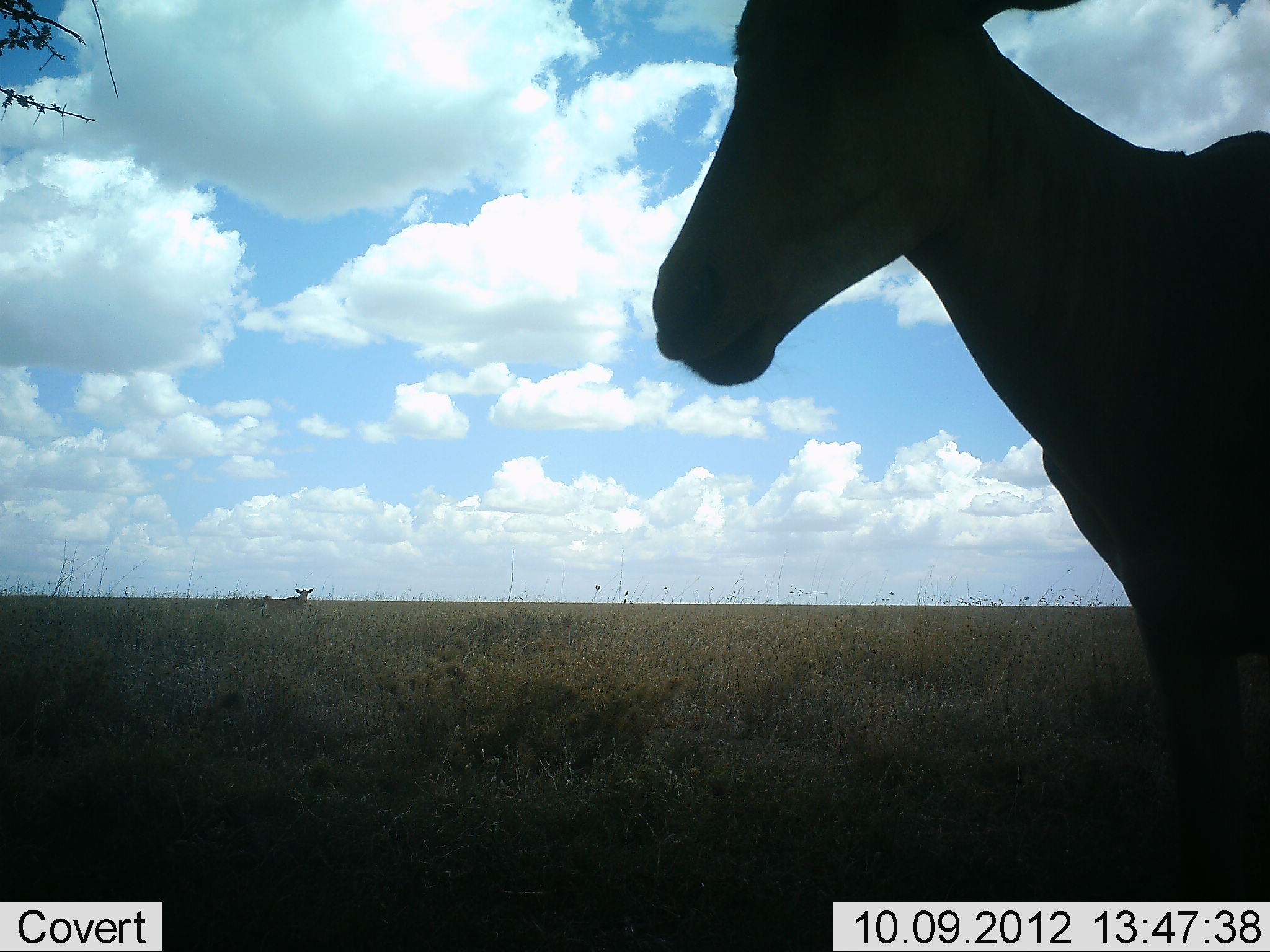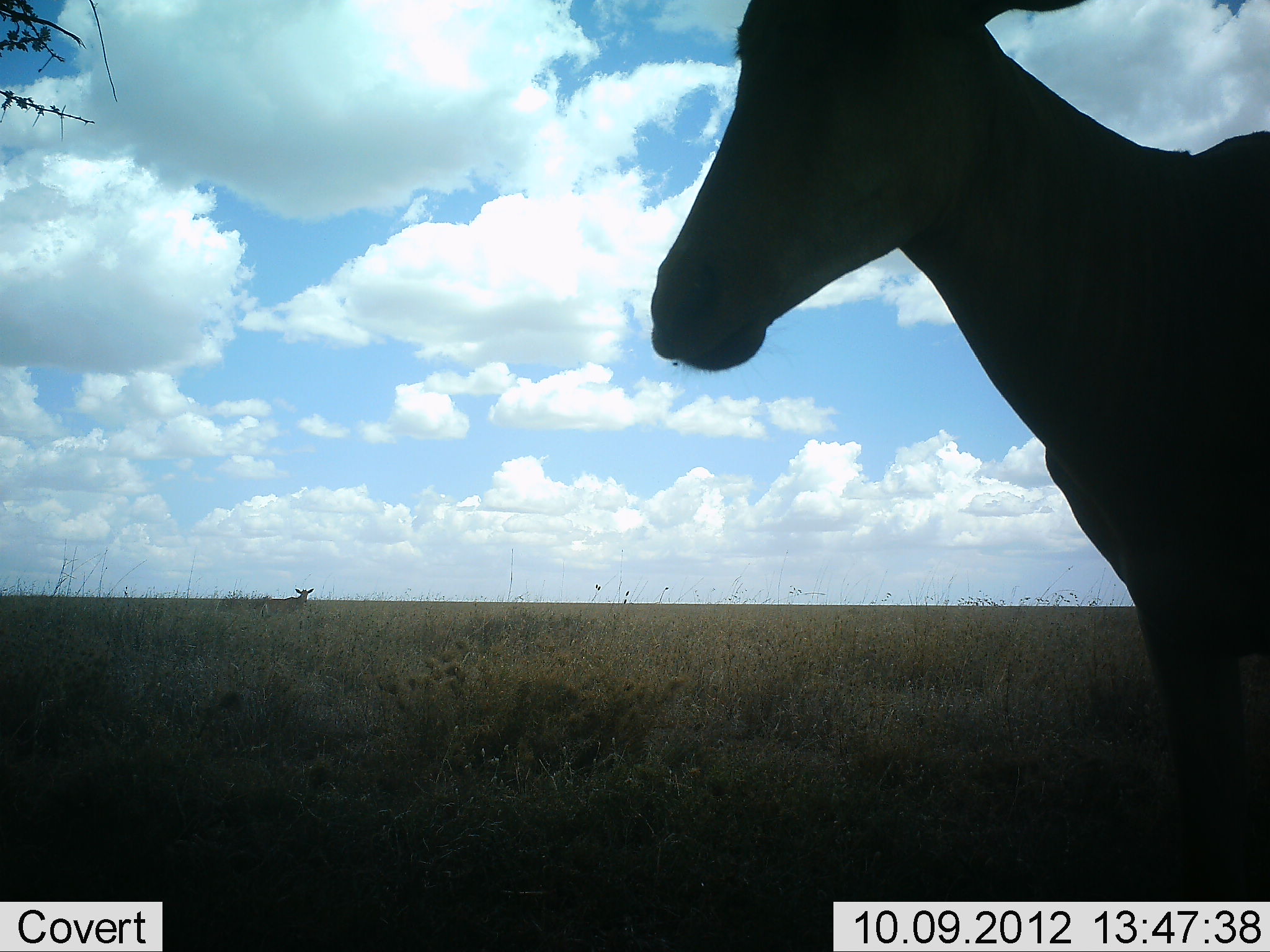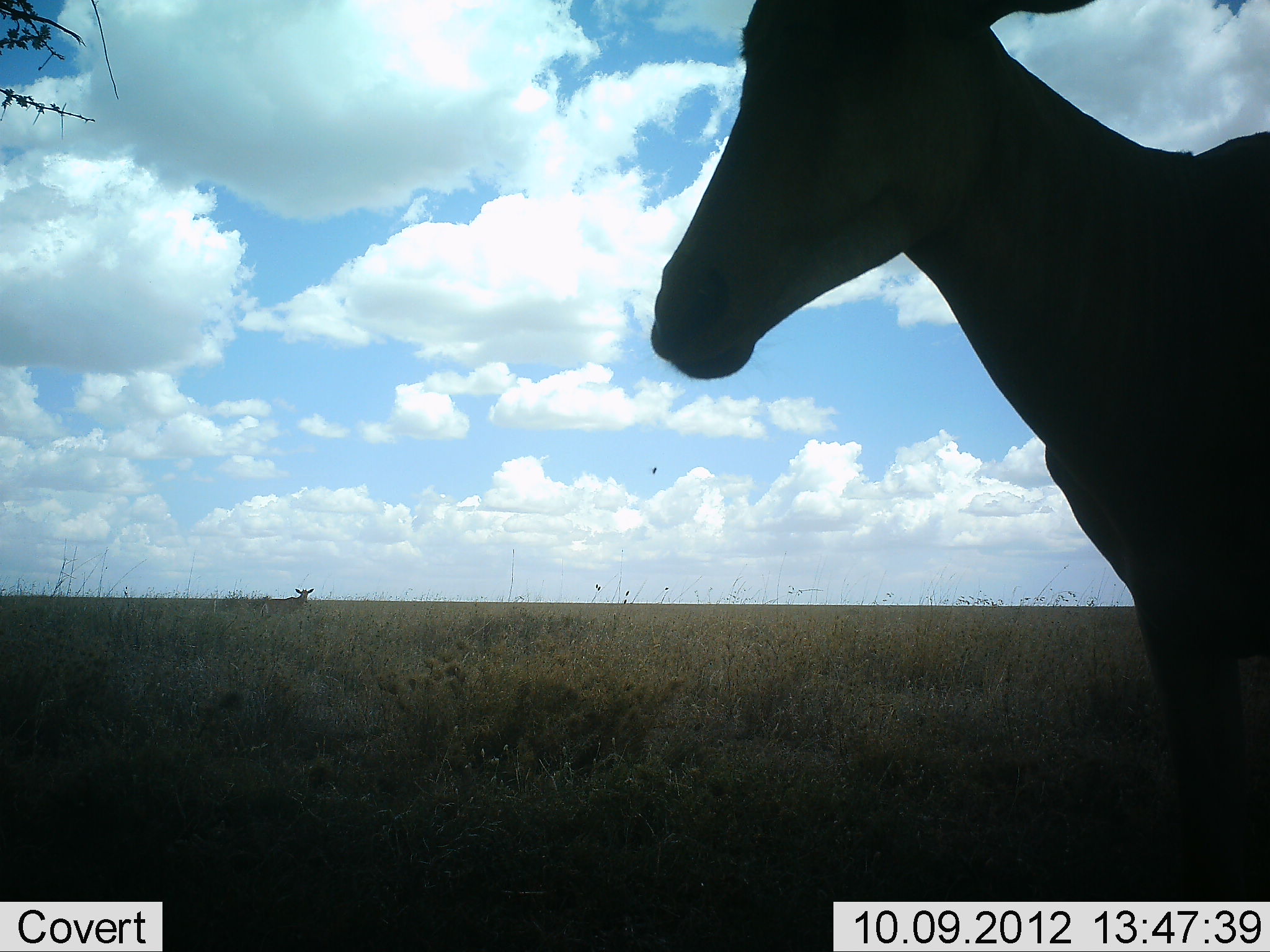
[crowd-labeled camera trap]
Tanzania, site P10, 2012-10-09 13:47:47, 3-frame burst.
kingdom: Animalia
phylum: Chordata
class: Mammalia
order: Artiodactyla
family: Bovidae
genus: Alcelaphus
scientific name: Alcelaphus buselaphus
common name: hartebeest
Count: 2.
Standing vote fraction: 100%.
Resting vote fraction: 9%.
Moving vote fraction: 0%.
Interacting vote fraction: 0%.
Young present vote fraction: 0%.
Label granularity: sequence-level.